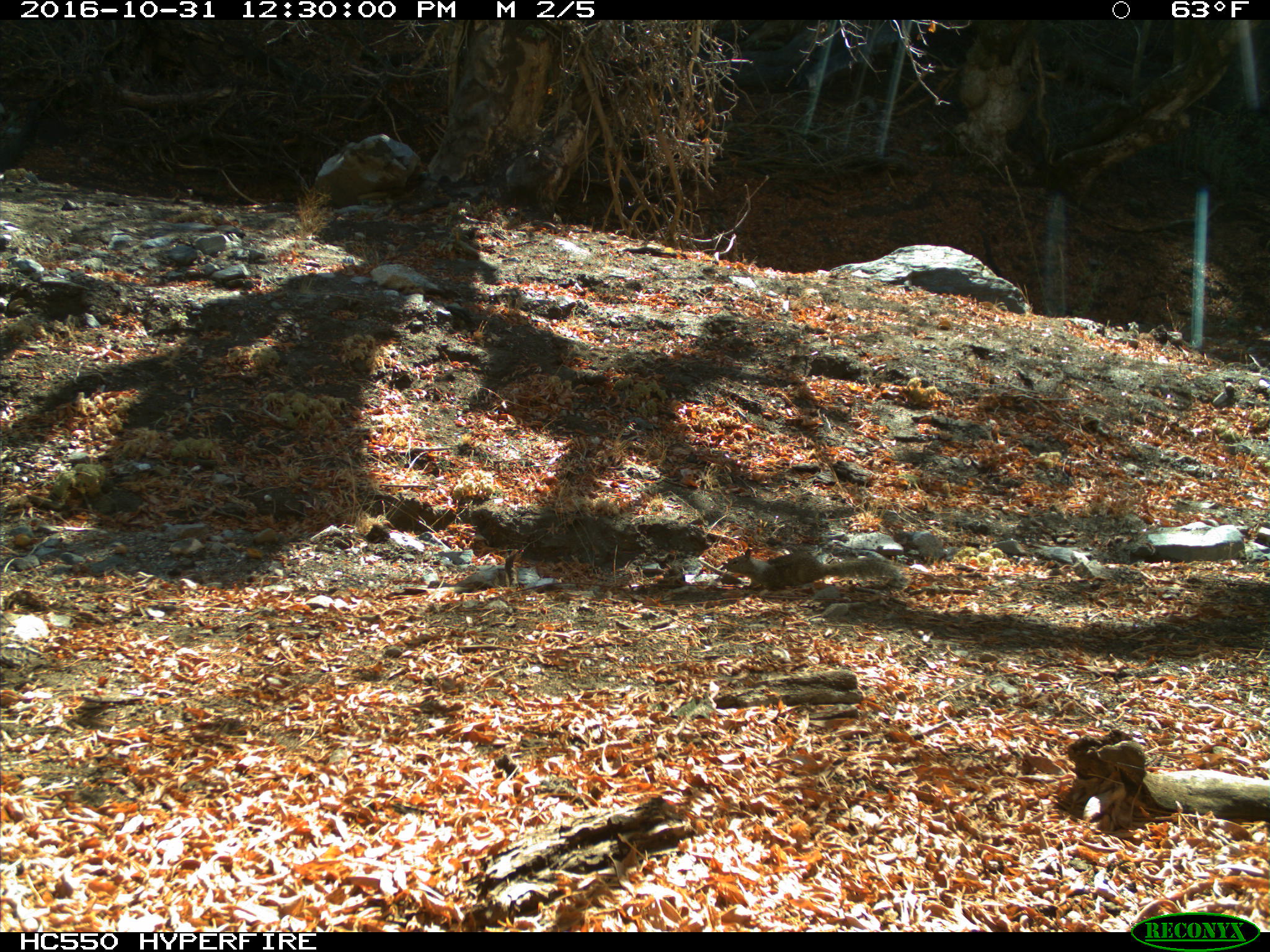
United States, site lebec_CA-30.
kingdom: Animalia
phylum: Chordata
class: Mammalia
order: Rodentia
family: Sciuridae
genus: Otospermophilus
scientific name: Otospermophilus beecheyi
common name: california ground squirrel